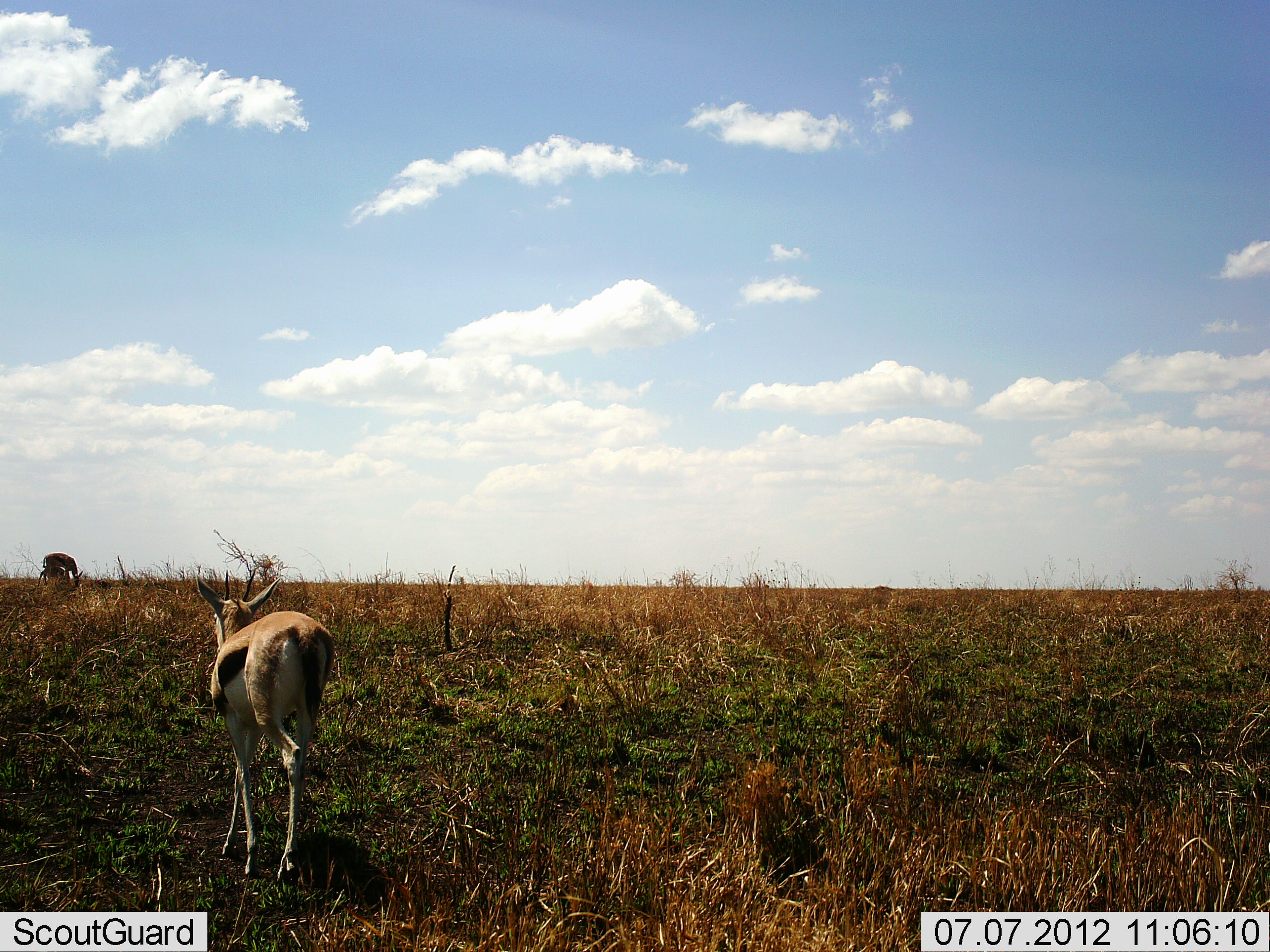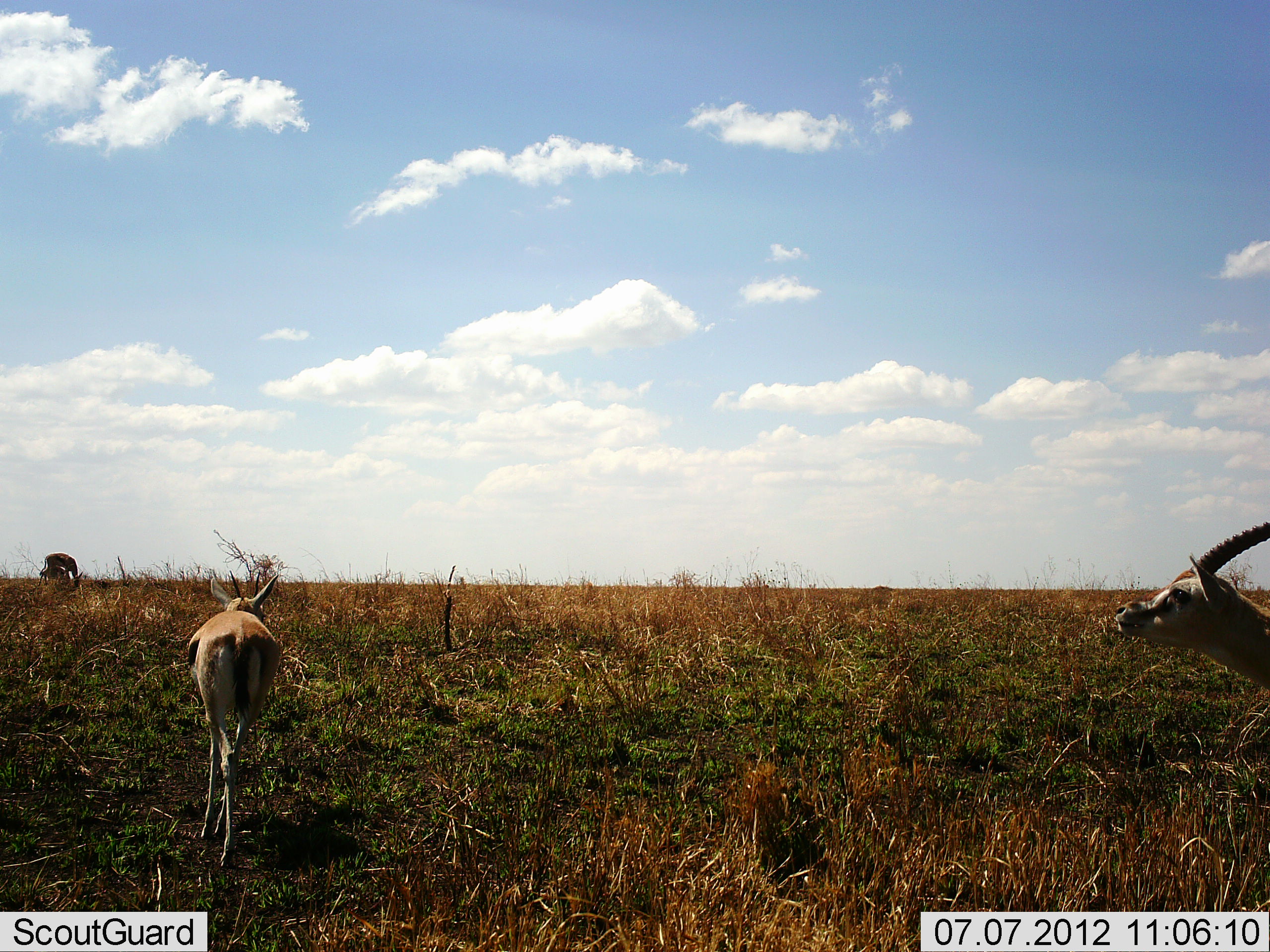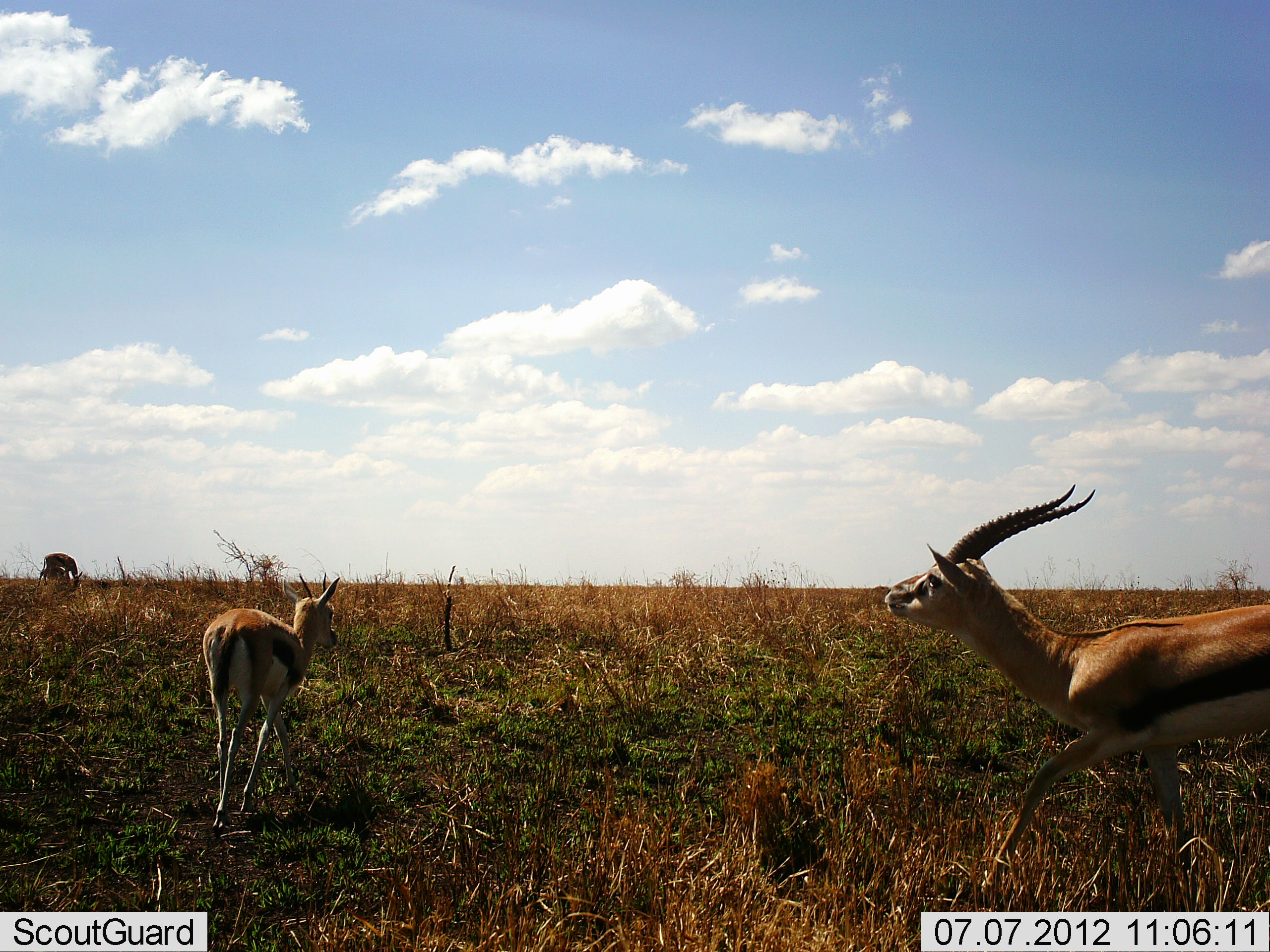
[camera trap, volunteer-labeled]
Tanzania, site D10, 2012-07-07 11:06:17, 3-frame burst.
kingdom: Animalia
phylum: Chordata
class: Mammalia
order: Artiodactyla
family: Bovidae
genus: Eudorcas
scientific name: Eudorcas thomsonii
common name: thomson's gazelle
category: gazellethomsons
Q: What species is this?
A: Gazellethomsons (thomson's gazelle) (Eudorcas thomsonii).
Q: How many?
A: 3.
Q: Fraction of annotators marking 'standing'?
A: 20%.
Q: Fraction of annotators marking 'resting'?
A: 10%.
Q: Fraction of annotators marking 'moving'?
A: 90%.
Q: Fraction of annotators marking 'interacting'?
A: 0%.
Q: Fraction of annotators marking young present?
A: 0%.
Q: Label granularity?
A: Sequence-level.